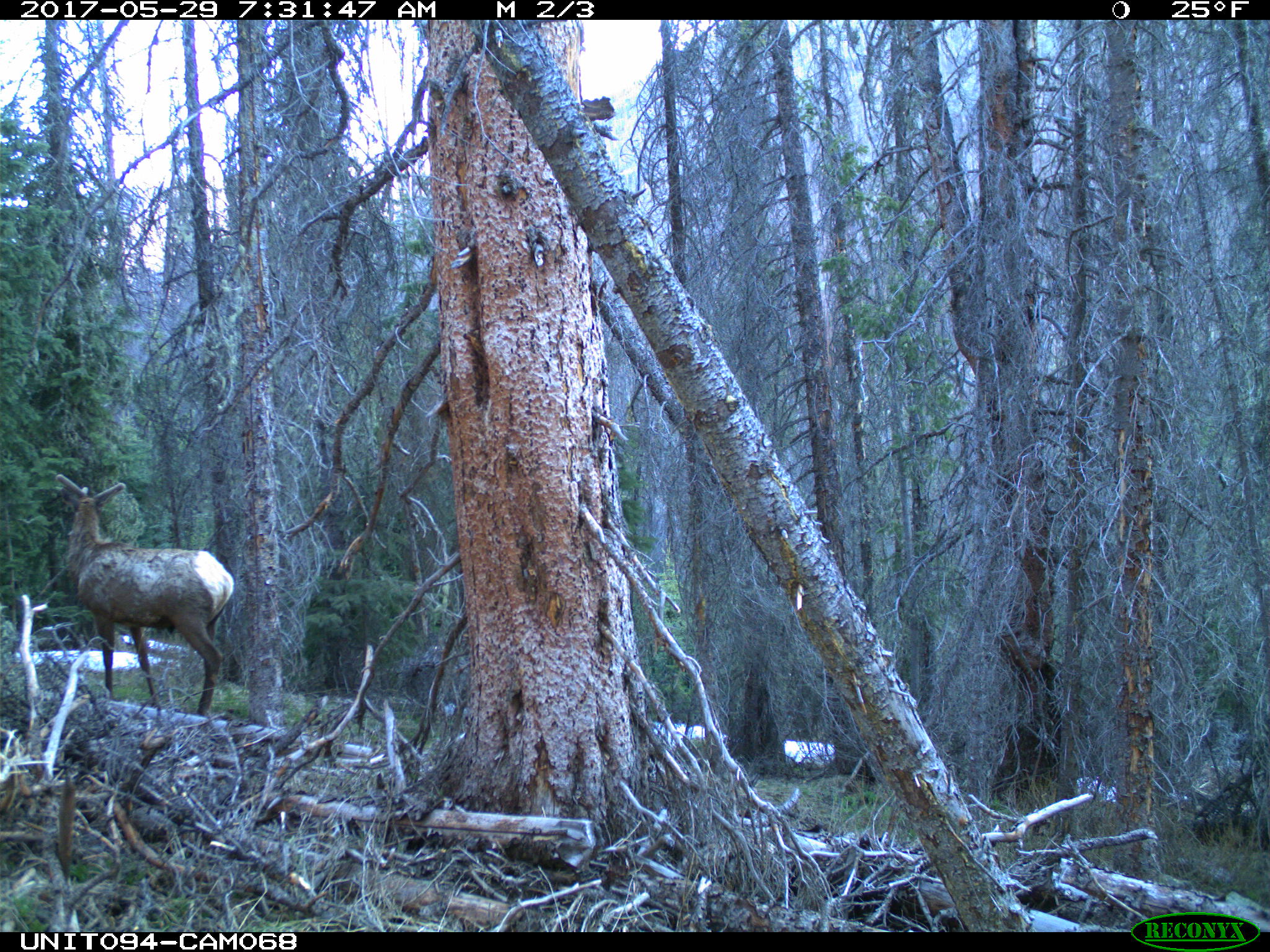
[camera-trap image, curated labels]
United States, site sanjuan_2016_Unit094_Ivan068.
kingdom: Animalia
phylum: Chordata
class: Mammalia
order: Artiodactyla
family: Cervidae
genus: Cervus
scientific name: Cervus elaphus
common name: red deer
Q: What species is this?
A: Cervus elaphus (red deer).